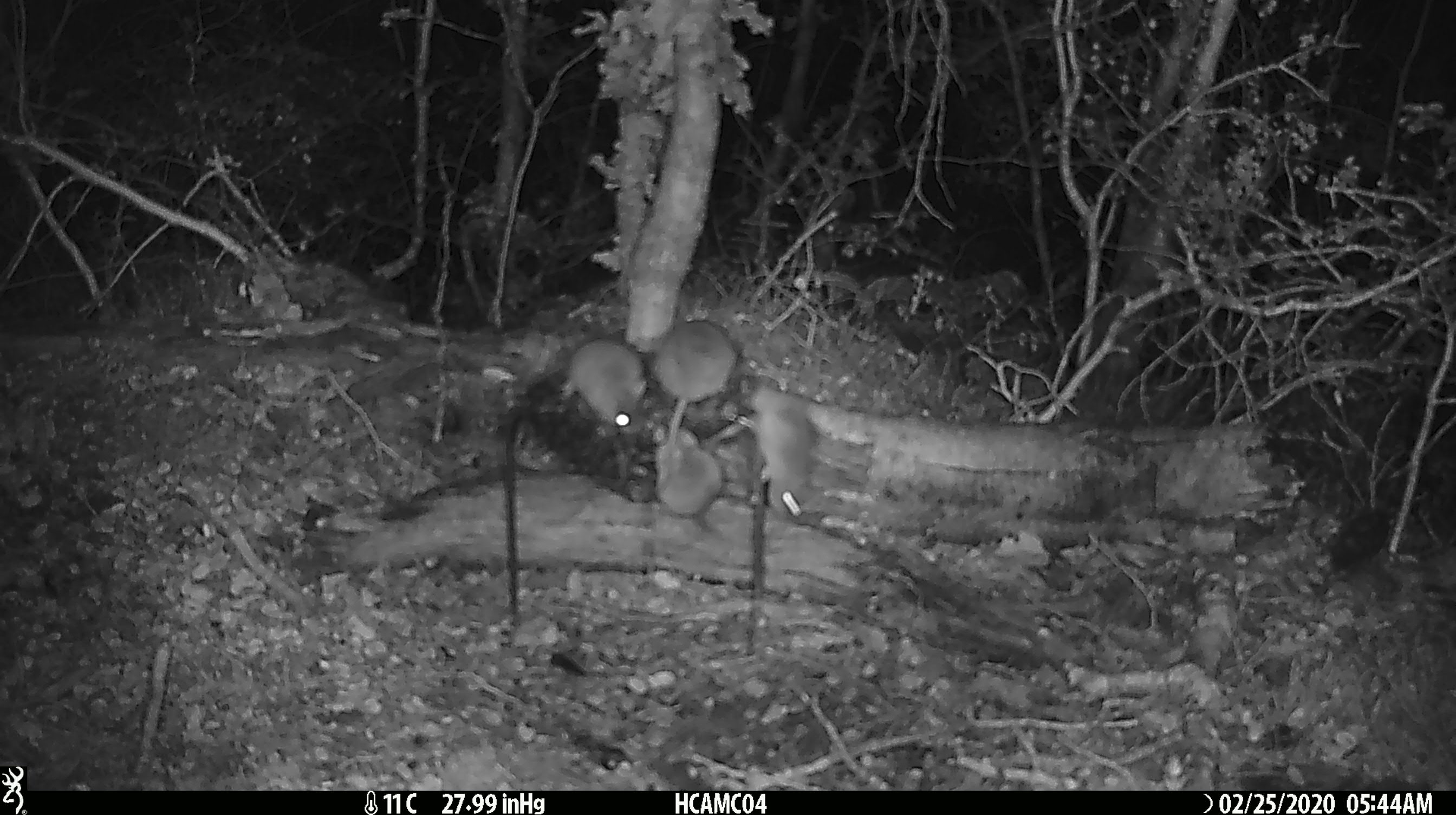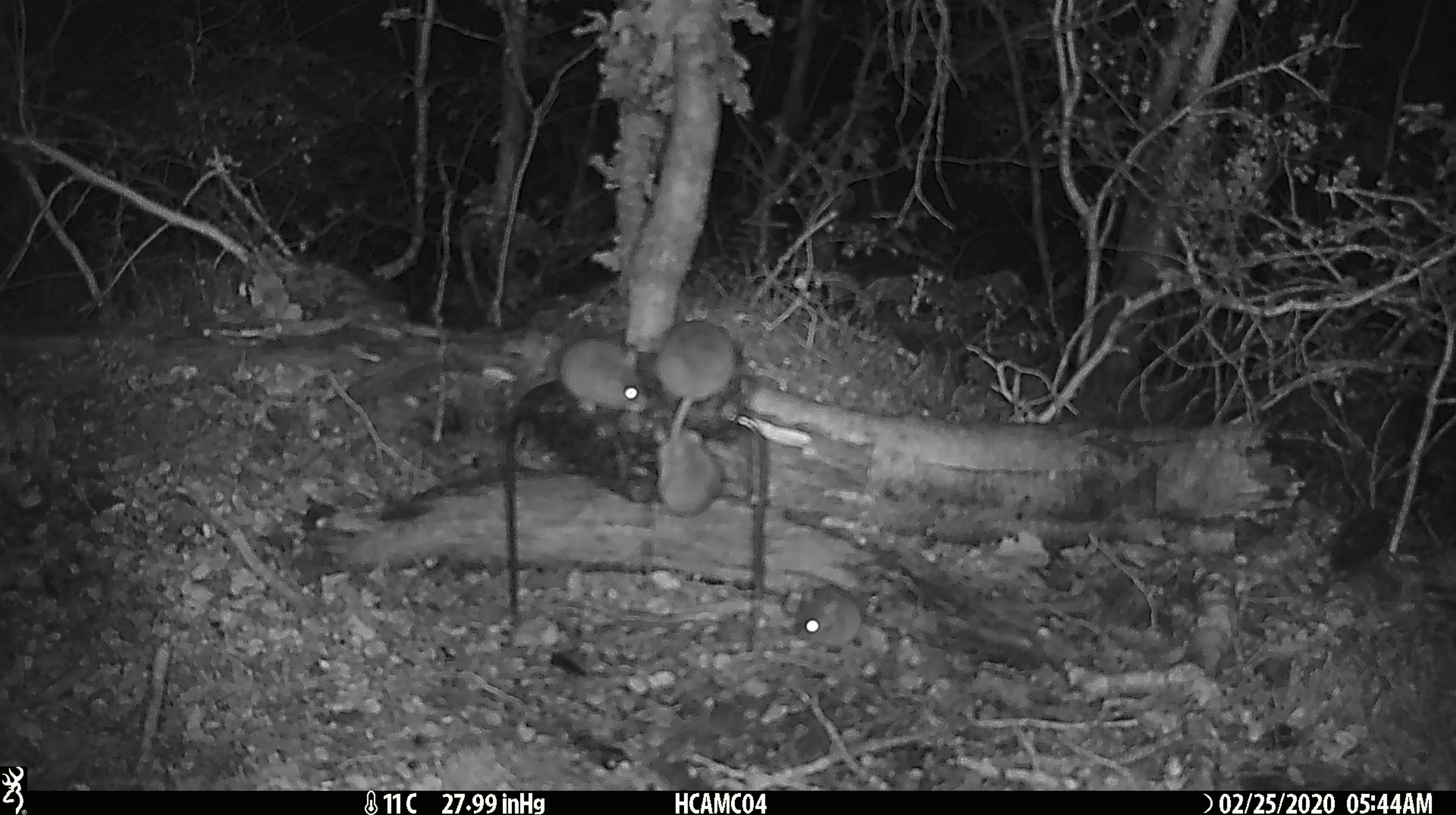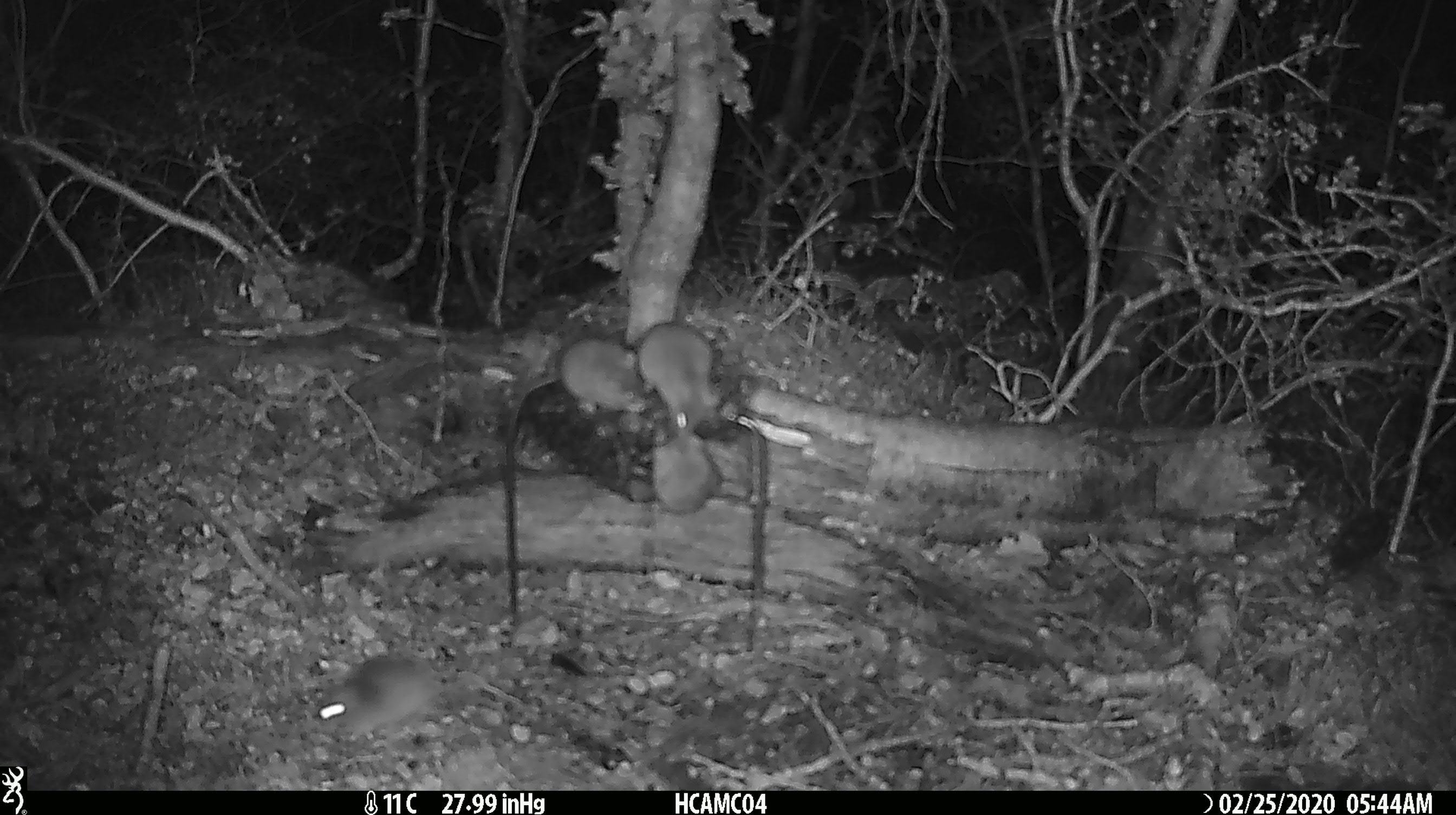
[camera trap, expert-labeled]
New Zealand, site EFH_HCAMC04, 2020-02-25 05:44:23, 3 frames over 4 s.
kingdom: Animalia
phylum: Chordata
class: Mammalia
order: Rodentia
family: Muridae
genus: Mus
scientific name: Mus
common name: mouse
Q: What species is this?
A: Mouse (Mus).